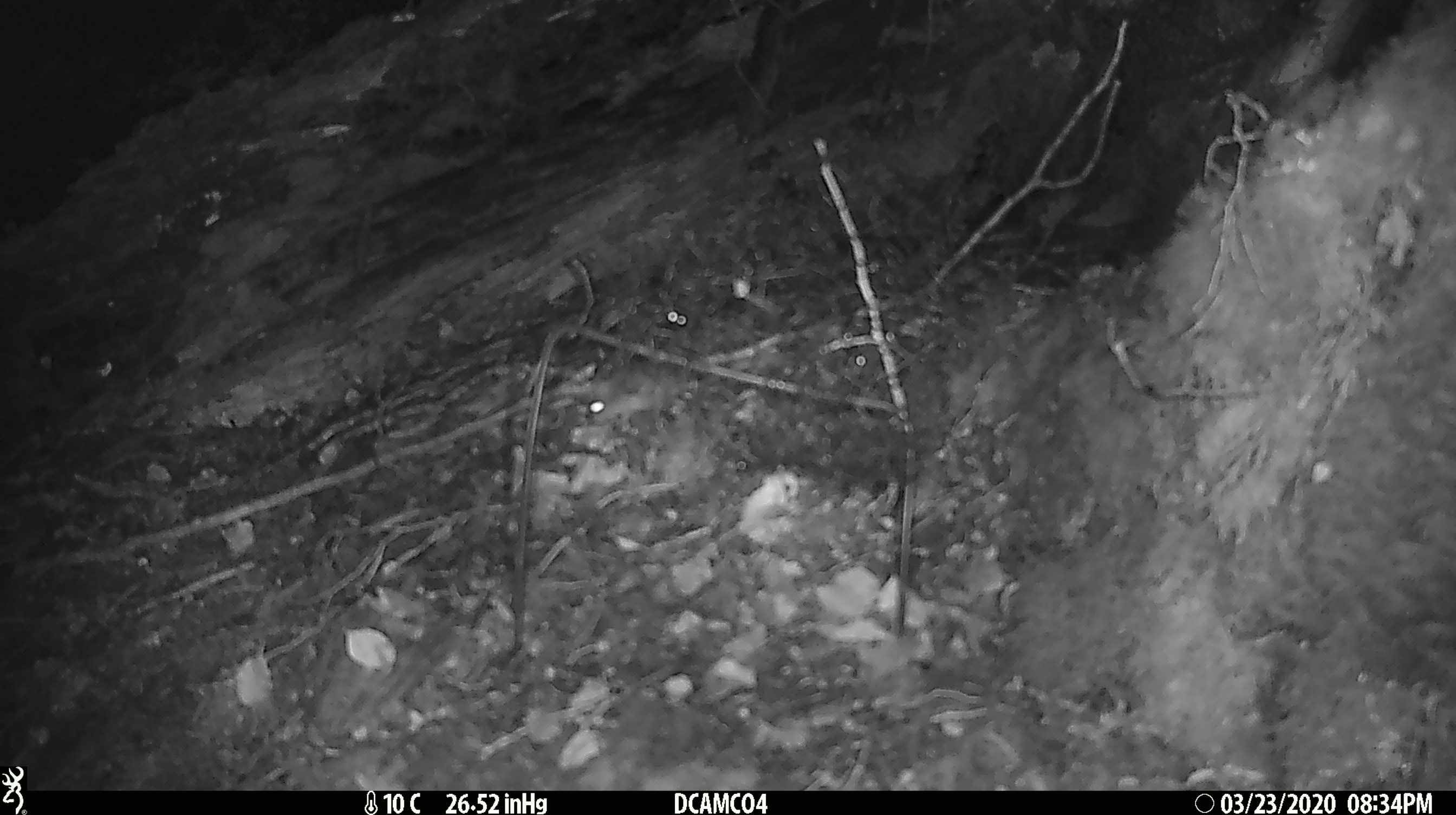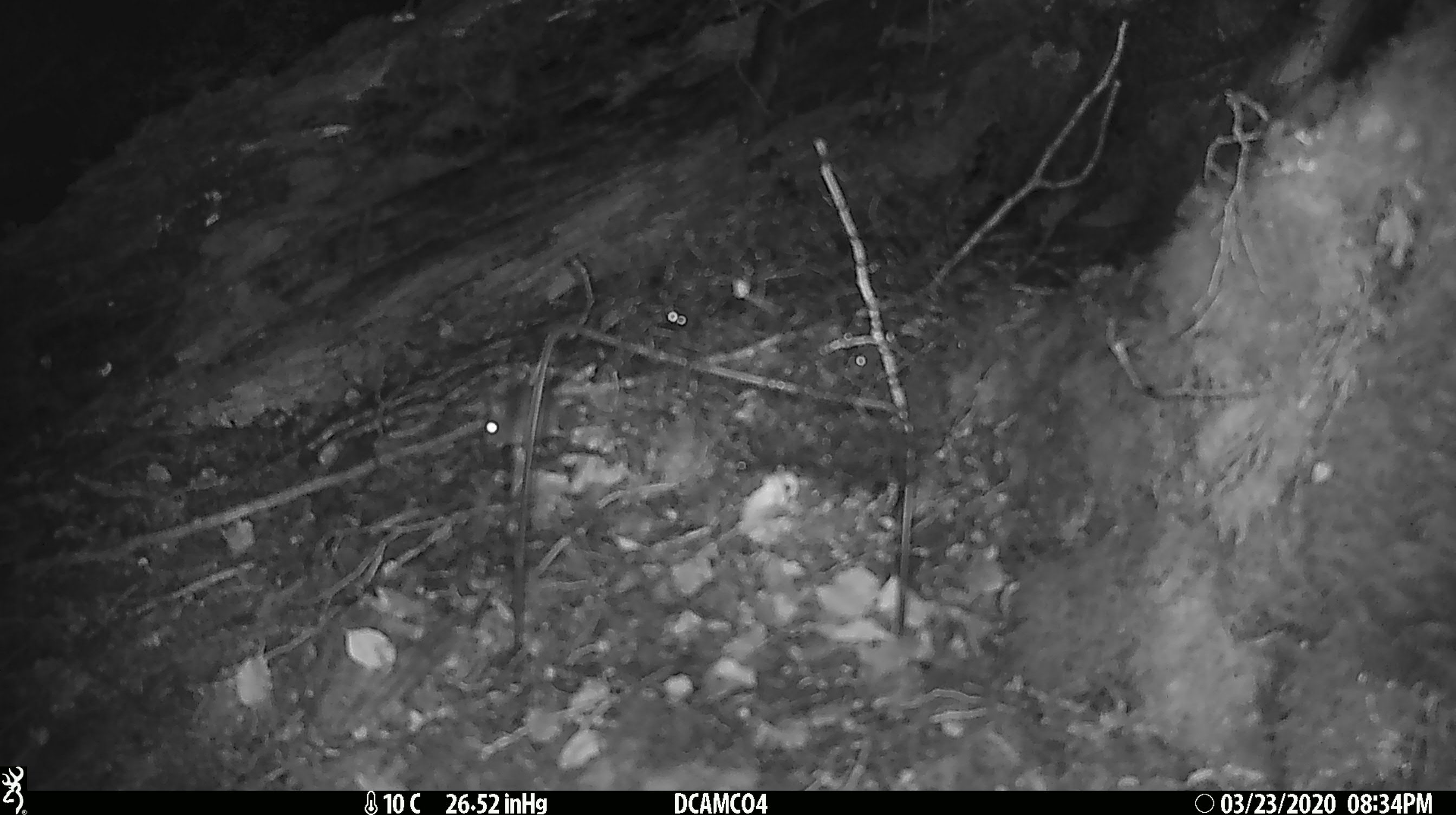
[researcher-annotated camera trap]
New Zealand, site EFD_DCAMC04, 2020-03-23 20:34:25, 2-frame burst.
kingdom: Animalia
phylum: Chordata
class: Mammalia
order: Rodentia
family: Muridae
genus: Mus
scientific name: Mus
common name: mouse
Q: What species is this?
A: Mouse (Mus).